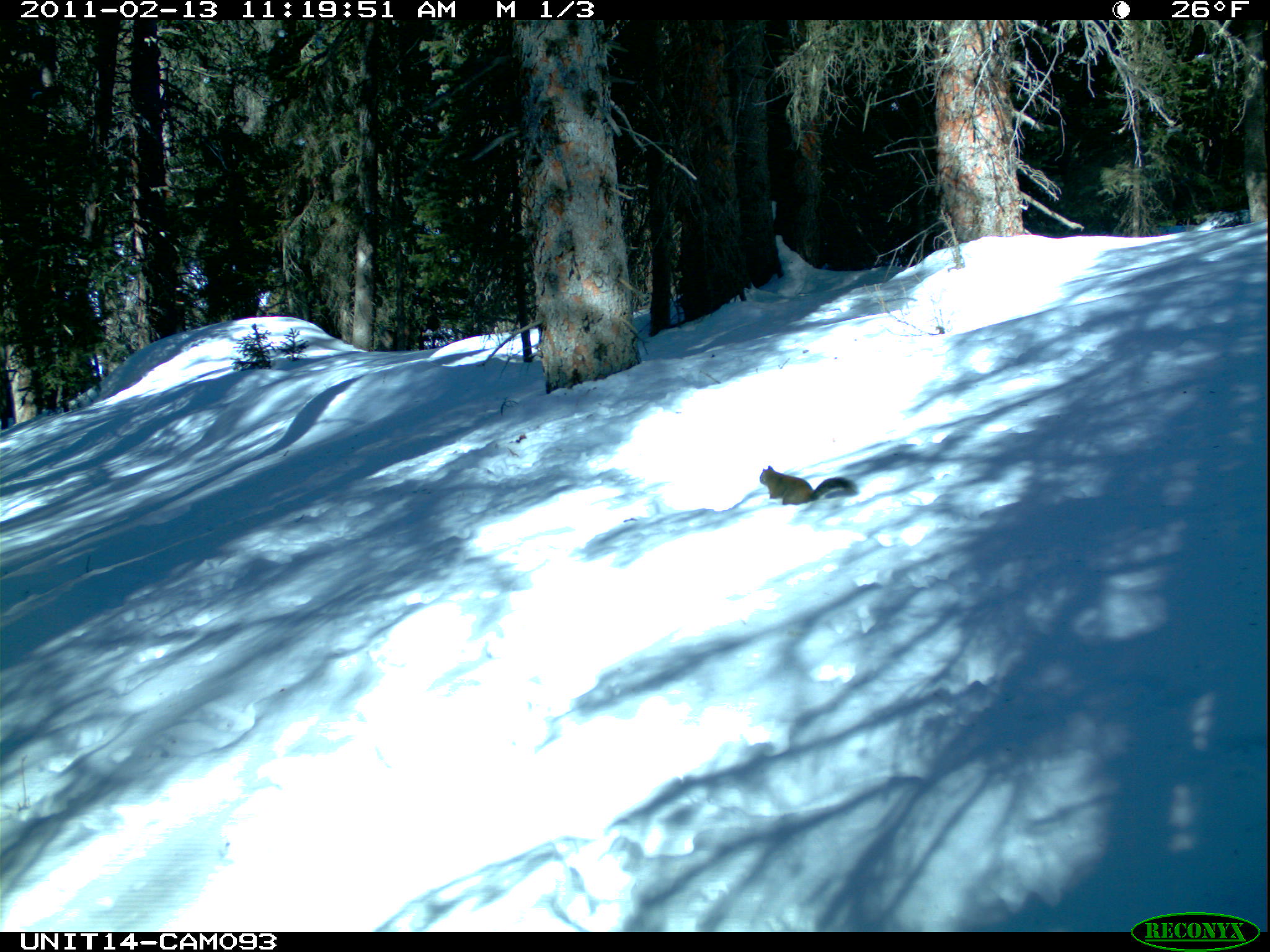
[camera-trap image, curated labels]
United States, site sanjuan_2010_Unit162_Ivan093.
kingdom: Animalia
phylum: Chordata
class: Mammalia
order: Rodentia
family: Sciuridae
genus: Tamiasciurus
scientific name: Tamiasciurus hudsonicus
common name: american red squirrel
Tamiasciurus hudsonicus (american red squirrel).